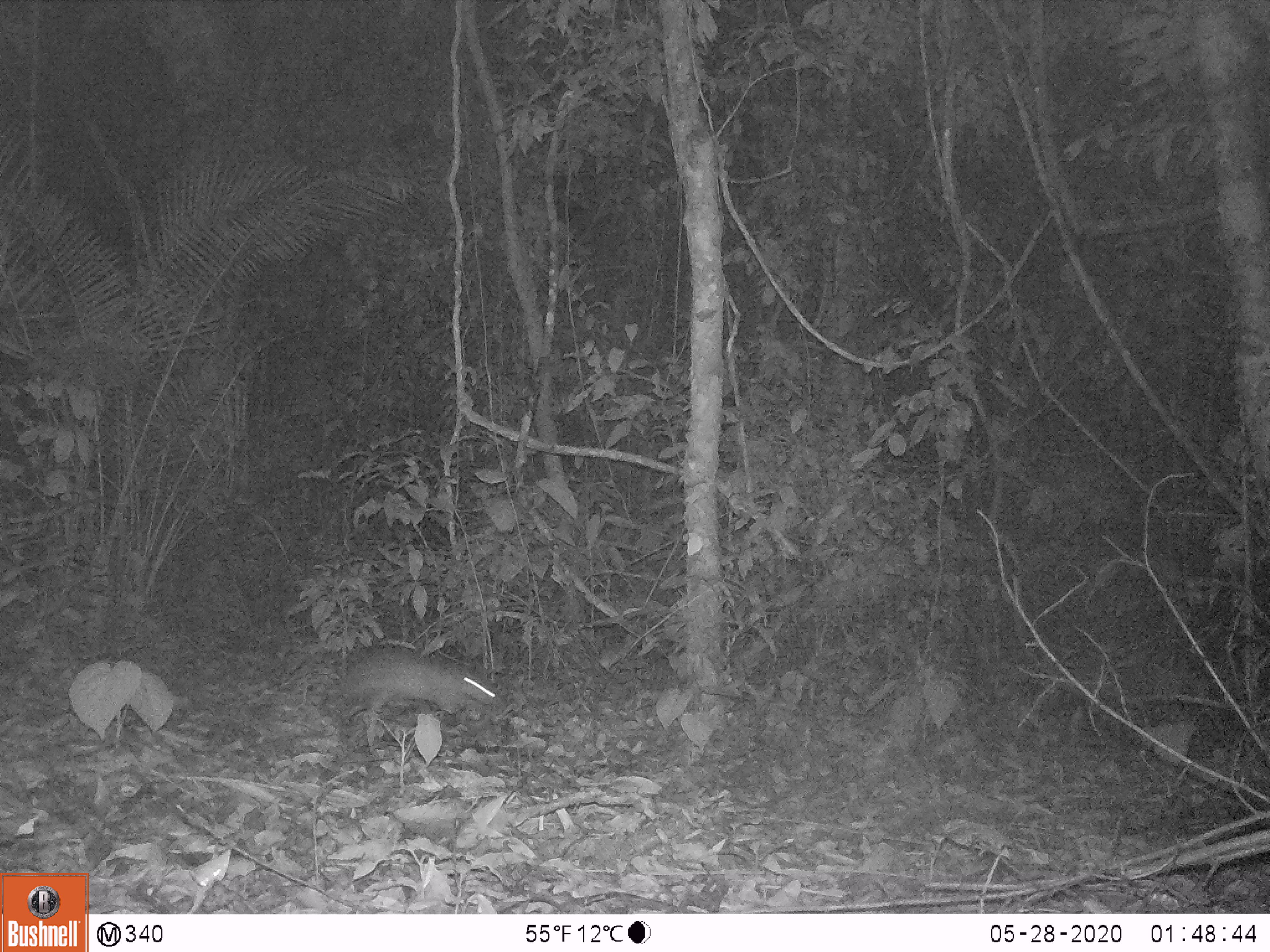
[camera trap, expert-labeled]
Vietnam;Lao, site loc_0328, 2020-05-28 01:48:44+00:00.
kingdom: Animalia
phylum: Chordata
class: Mammalia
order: Rodentia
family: Hystricidae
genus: Atherurus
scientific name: Atherurus macrourus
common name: asiatic brush-tailed porcupine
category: asiatic brush tailed porcupine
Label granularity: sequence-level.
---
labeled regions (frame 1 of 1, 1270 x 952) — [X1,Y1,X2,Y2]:
asiatic brush tailed porcupine: [334,643,504,748]